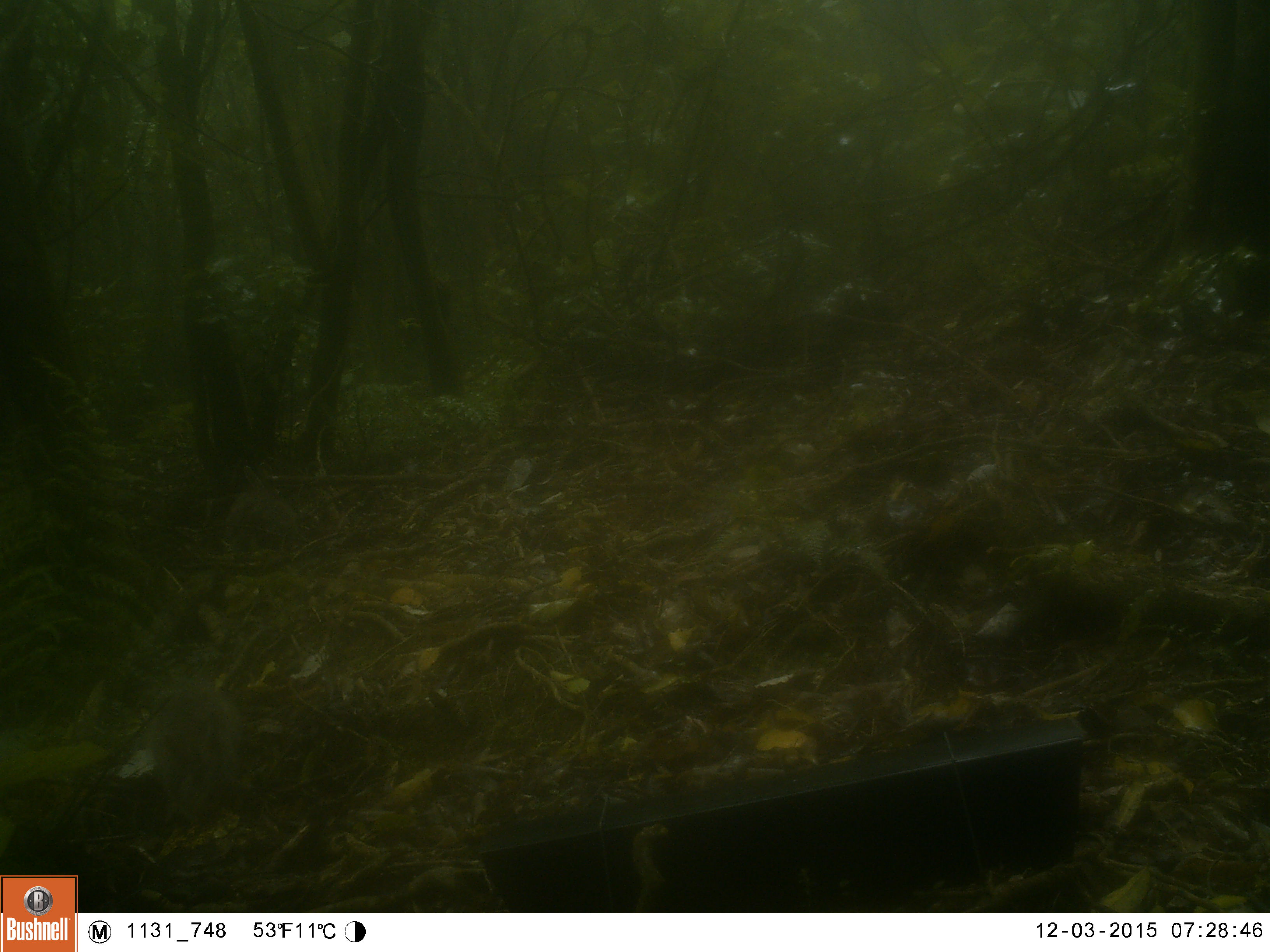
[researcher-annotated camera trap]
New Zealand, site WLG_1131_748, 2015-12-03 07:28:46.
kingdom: Animalia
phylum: Chordata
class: Mammalia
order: Lagomorpha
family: Leporidae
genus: Oryctolagus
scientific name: Oryctolagus cuniculus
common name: european rabbit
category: rabbit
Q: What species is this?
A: Rabbit (european rabbit) (Oryctolagus cuniculus).